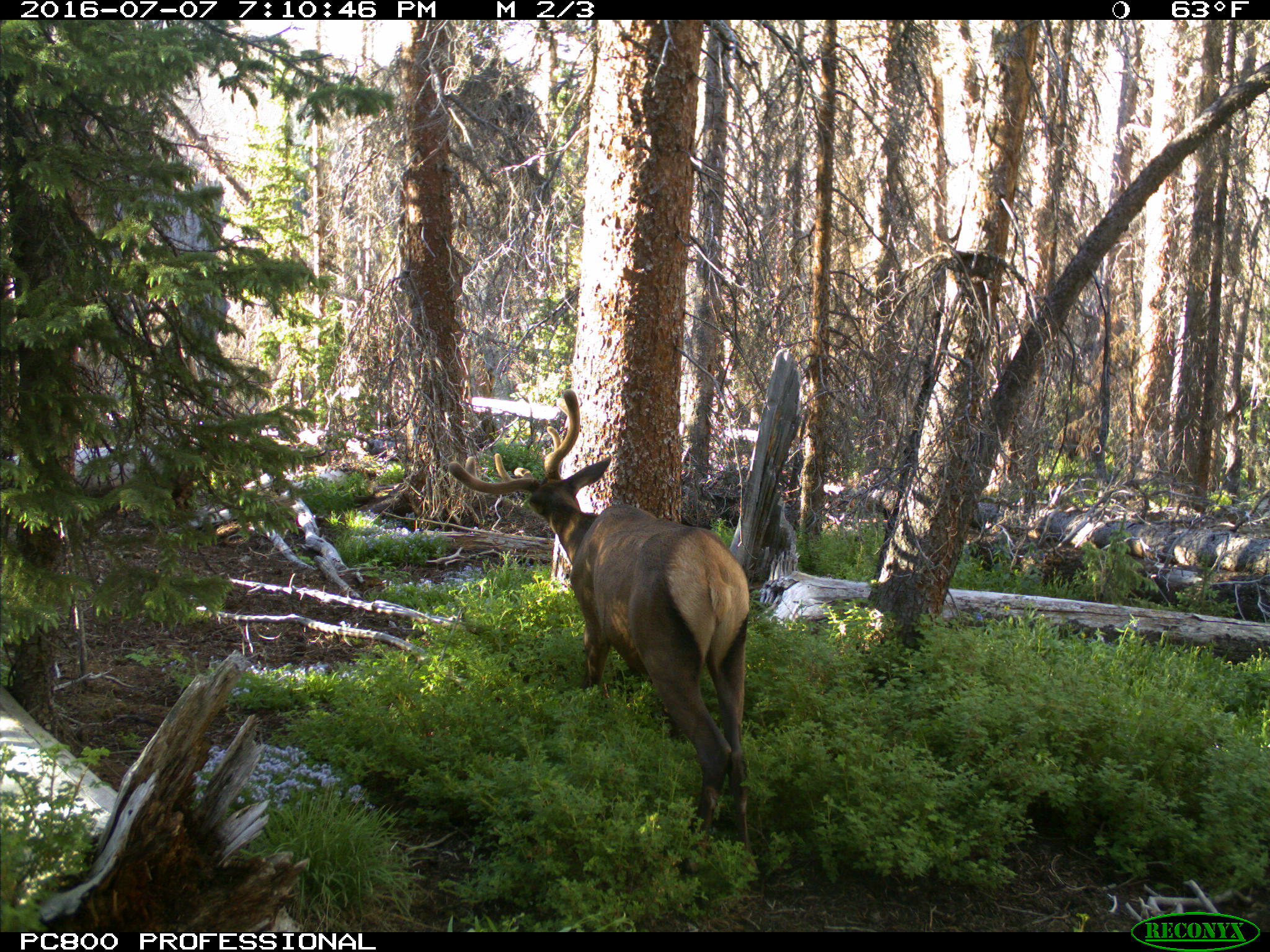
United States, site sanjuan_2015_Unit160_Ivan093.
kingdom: Animalia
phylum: Chordata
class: Mammalia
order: Artiodactyla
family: Cervidae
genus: Cervus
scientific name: Cervus elaphus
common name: red deer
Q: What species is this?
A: Cervus elaphus (red deer).